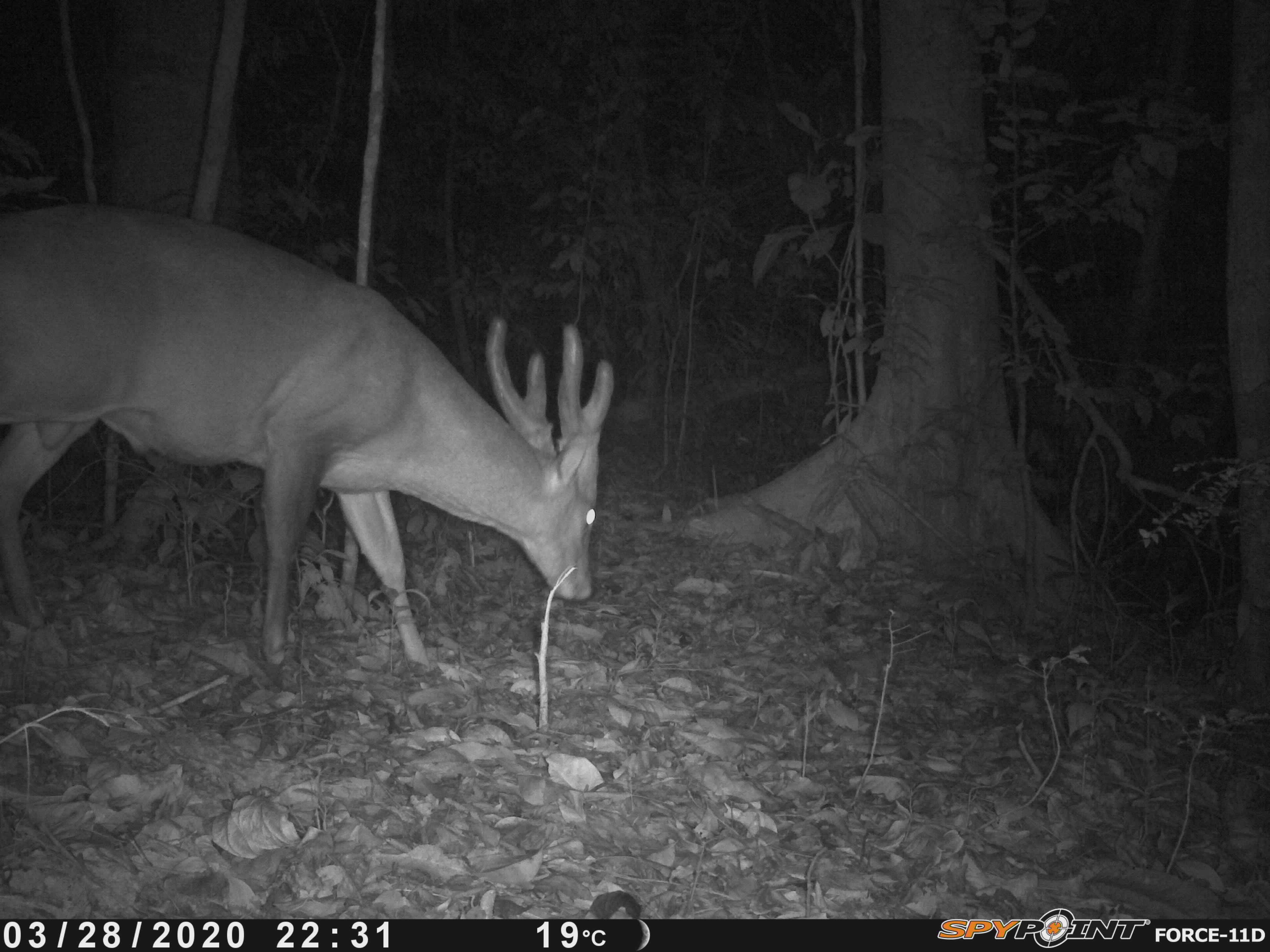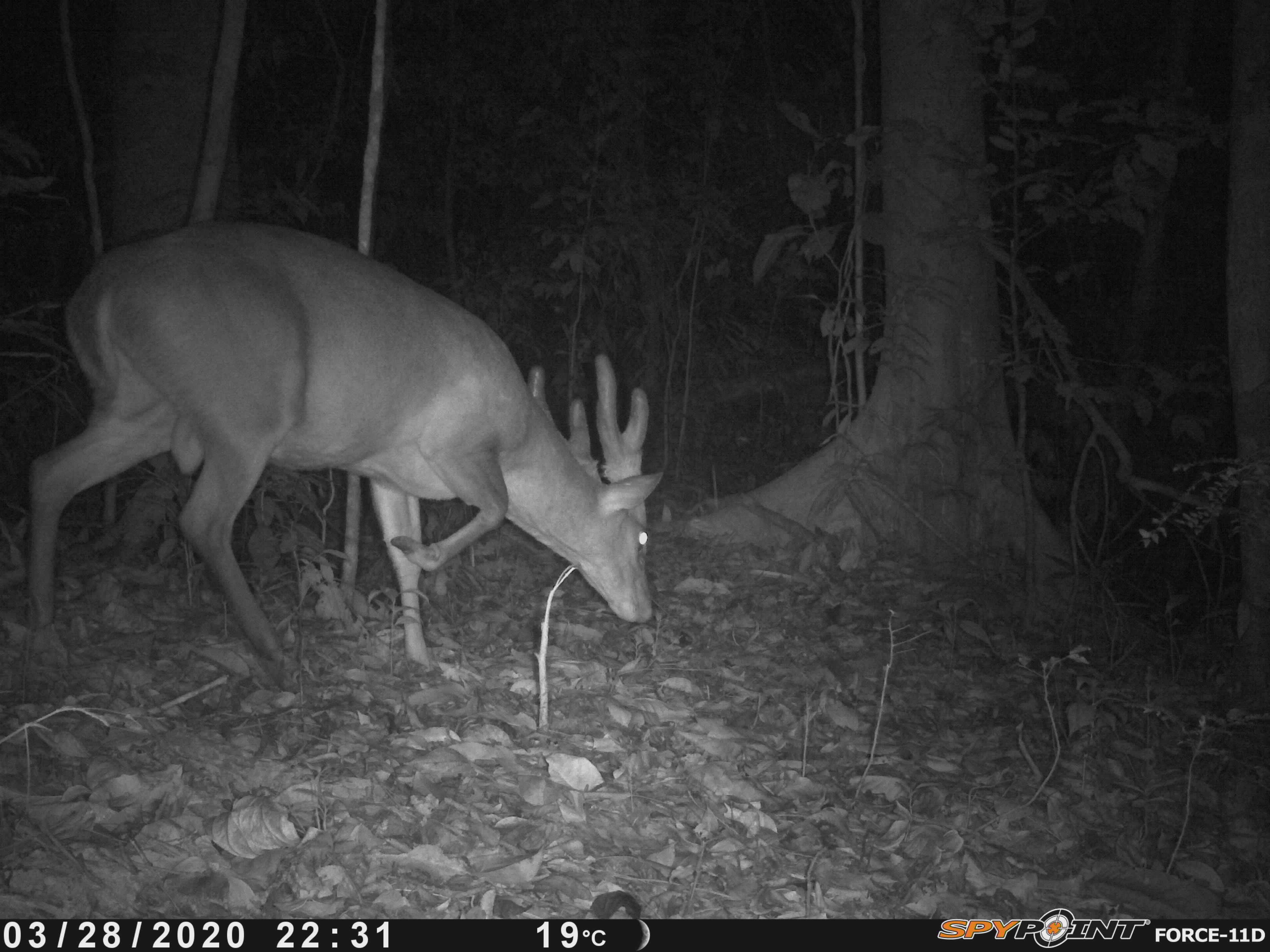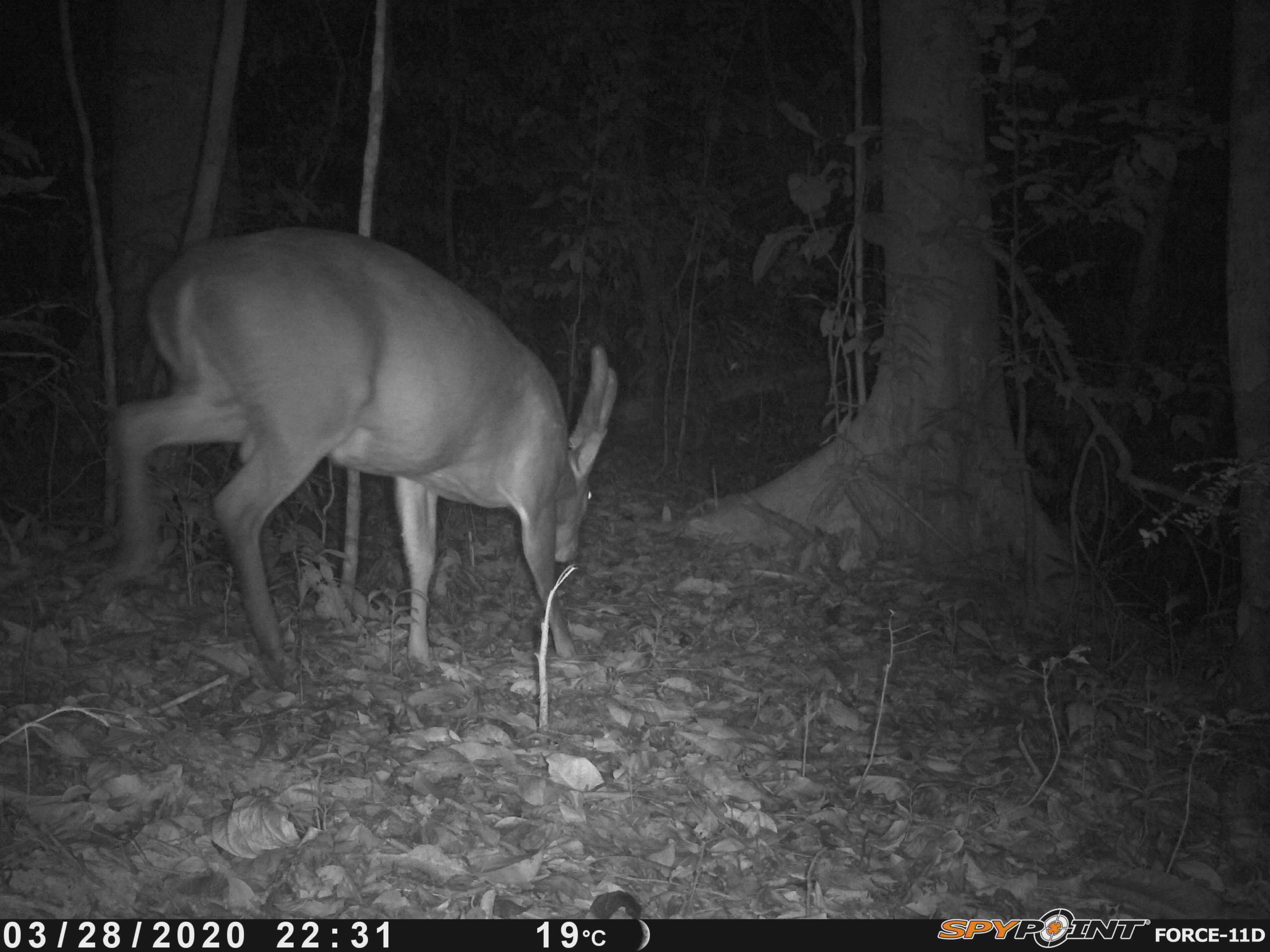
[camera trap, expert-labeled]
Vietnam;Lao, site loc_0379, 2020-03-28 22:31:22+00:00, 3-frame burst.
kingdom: Animalia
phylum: Chordata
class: Mammalia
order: Artiodactyla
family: Cervidae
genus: Muntiacus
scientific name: Muntiacus vuquangensis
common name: large-antlered muntjac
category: large antlered muntjac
Large antlered muntjac (large-antlered muntjac) (Muntiacus vuquangensis). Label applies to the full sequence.